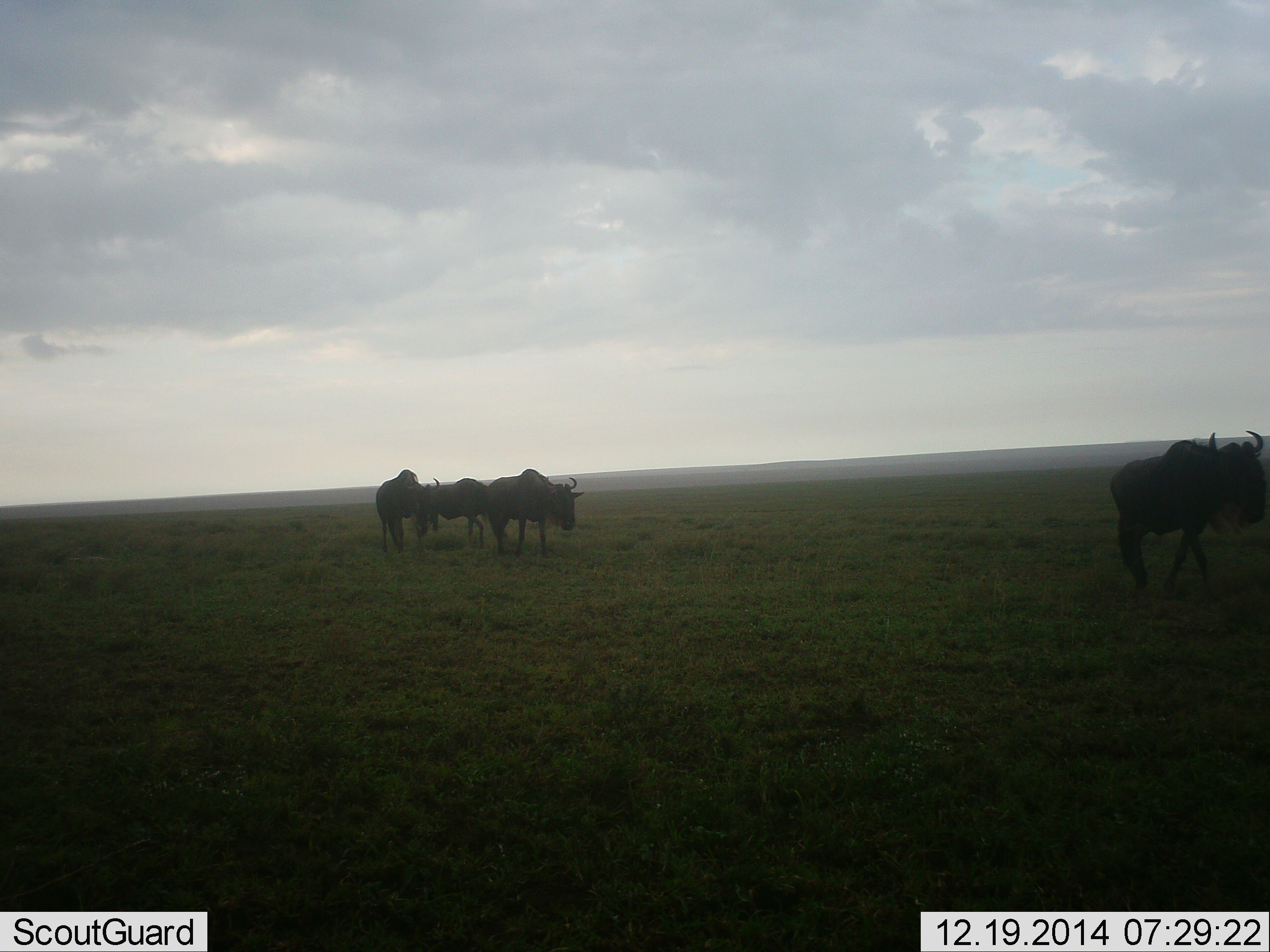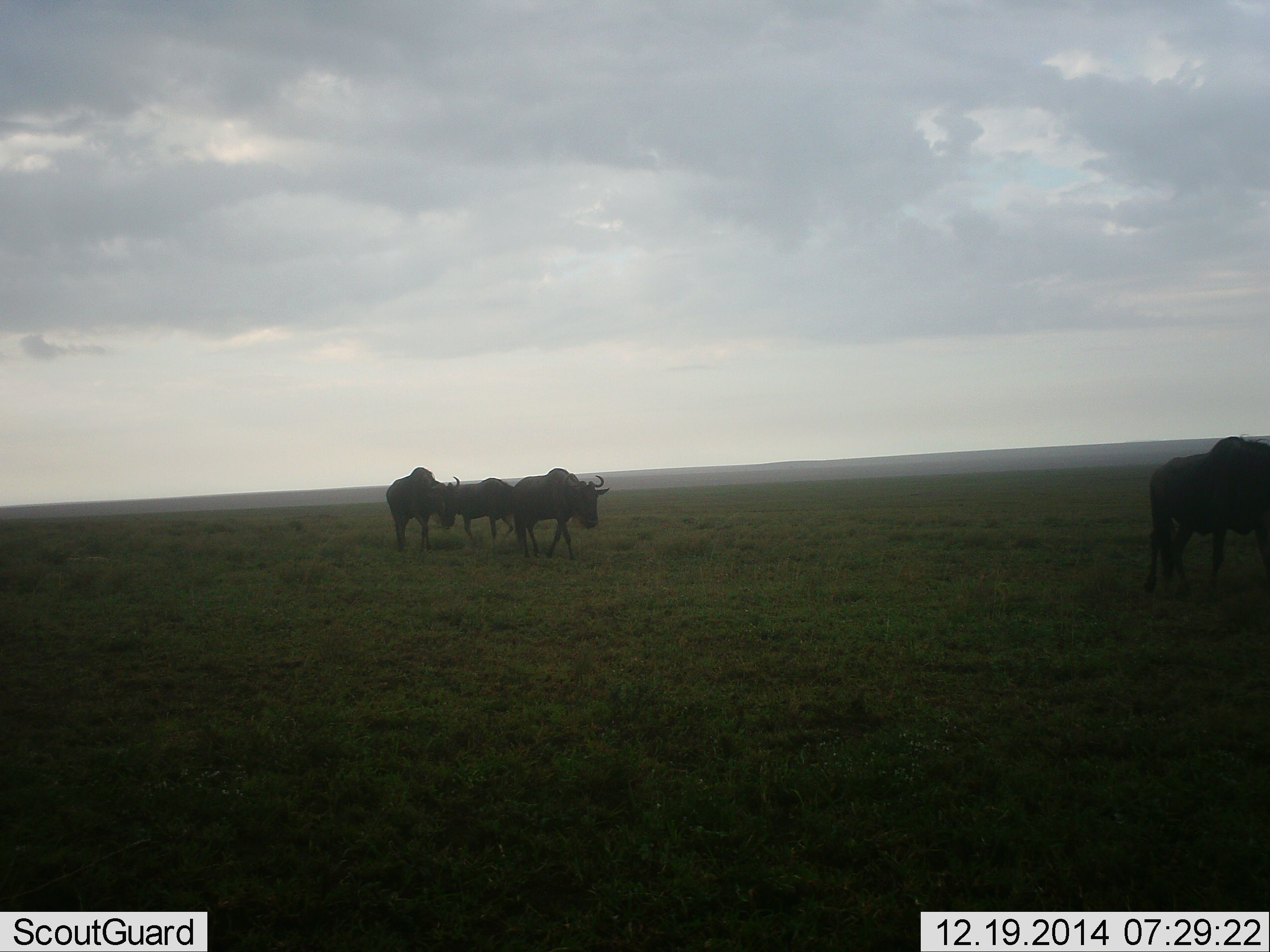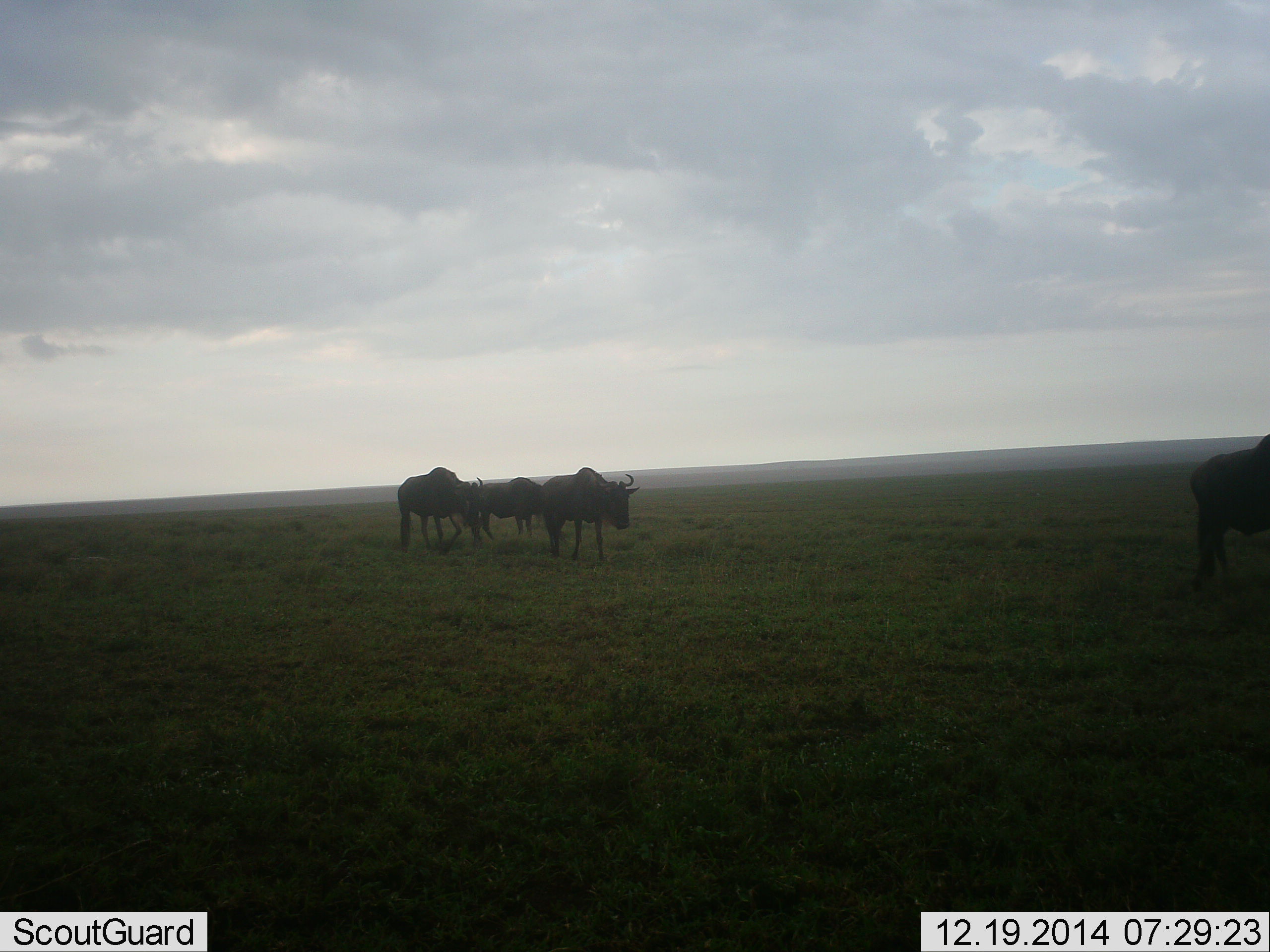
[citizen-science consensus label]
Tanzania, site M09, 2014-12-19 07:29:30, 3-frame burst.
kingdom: Animalia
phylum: Chordata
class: Mammalia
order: Artiodactyla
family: Bovidae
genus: Connochaetes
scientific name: Connochaetes taurinus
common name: blue wildebeest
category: wildebeest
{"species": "wildebeest (blue wildebeest) (Connochaetes taurinus)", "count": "4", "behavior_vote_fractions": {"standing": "10%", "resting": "0%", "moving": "90%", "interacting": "0%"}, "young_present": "0%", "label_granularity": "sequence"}